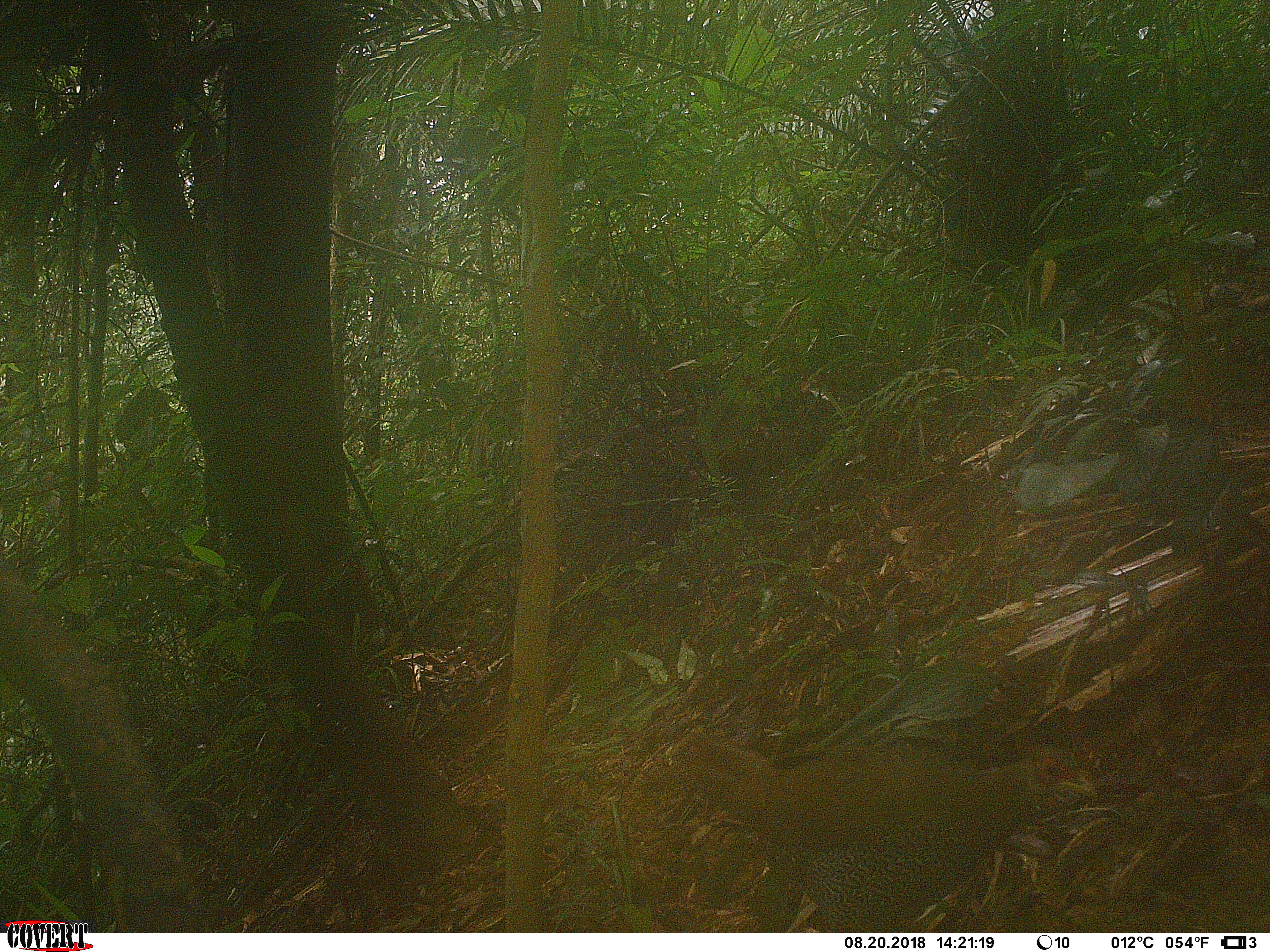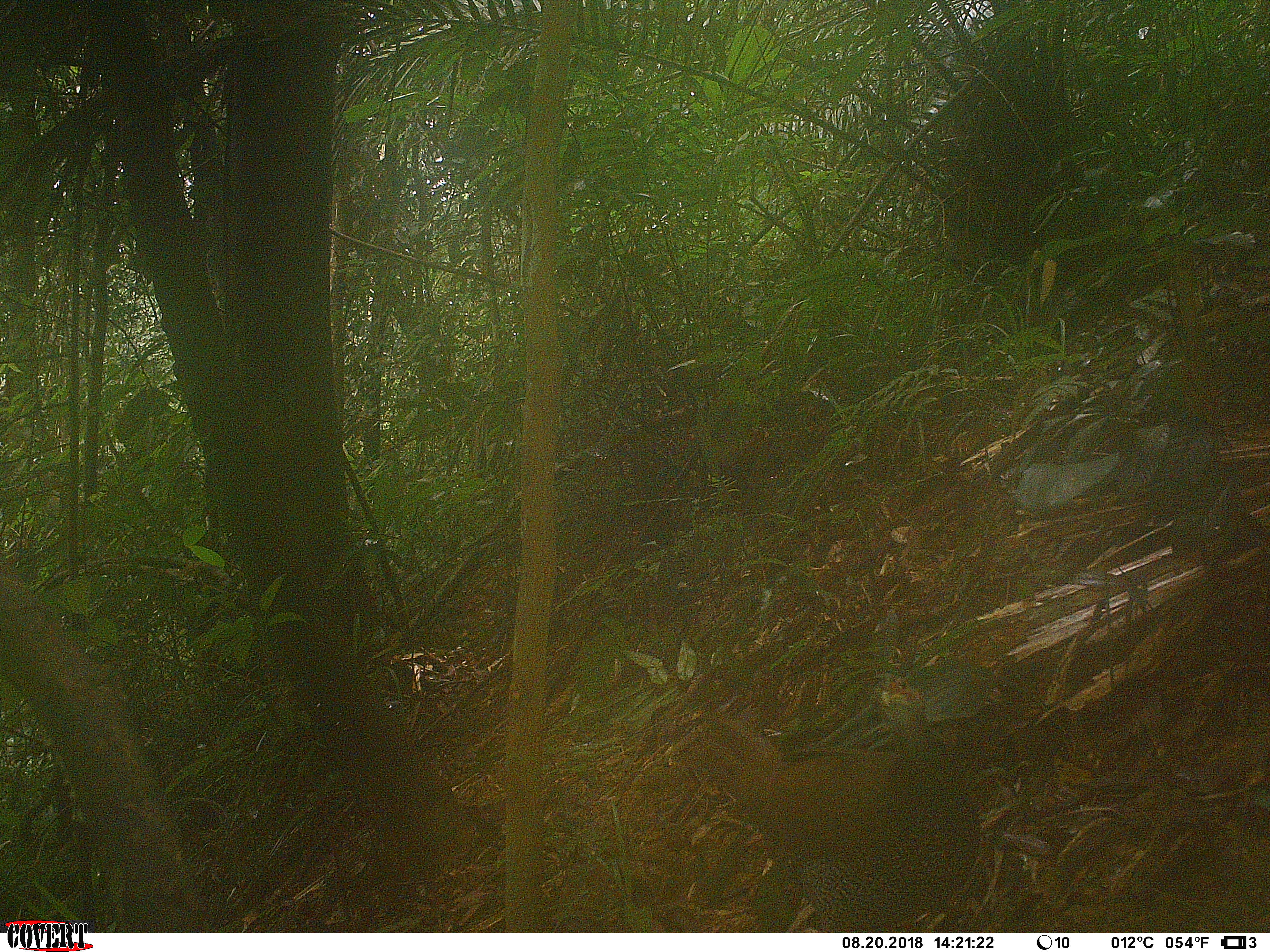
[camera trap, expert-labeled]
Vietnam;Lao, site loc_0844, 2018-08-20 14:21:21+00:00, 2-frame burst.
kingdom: Animalia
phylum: Chordata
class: Aves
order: Galliformes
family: Phasianidae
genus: Lophura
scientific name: Lophura nycthemera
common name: silver pheasant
Silver pheasant (Lophura nycthemera). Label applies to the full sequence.